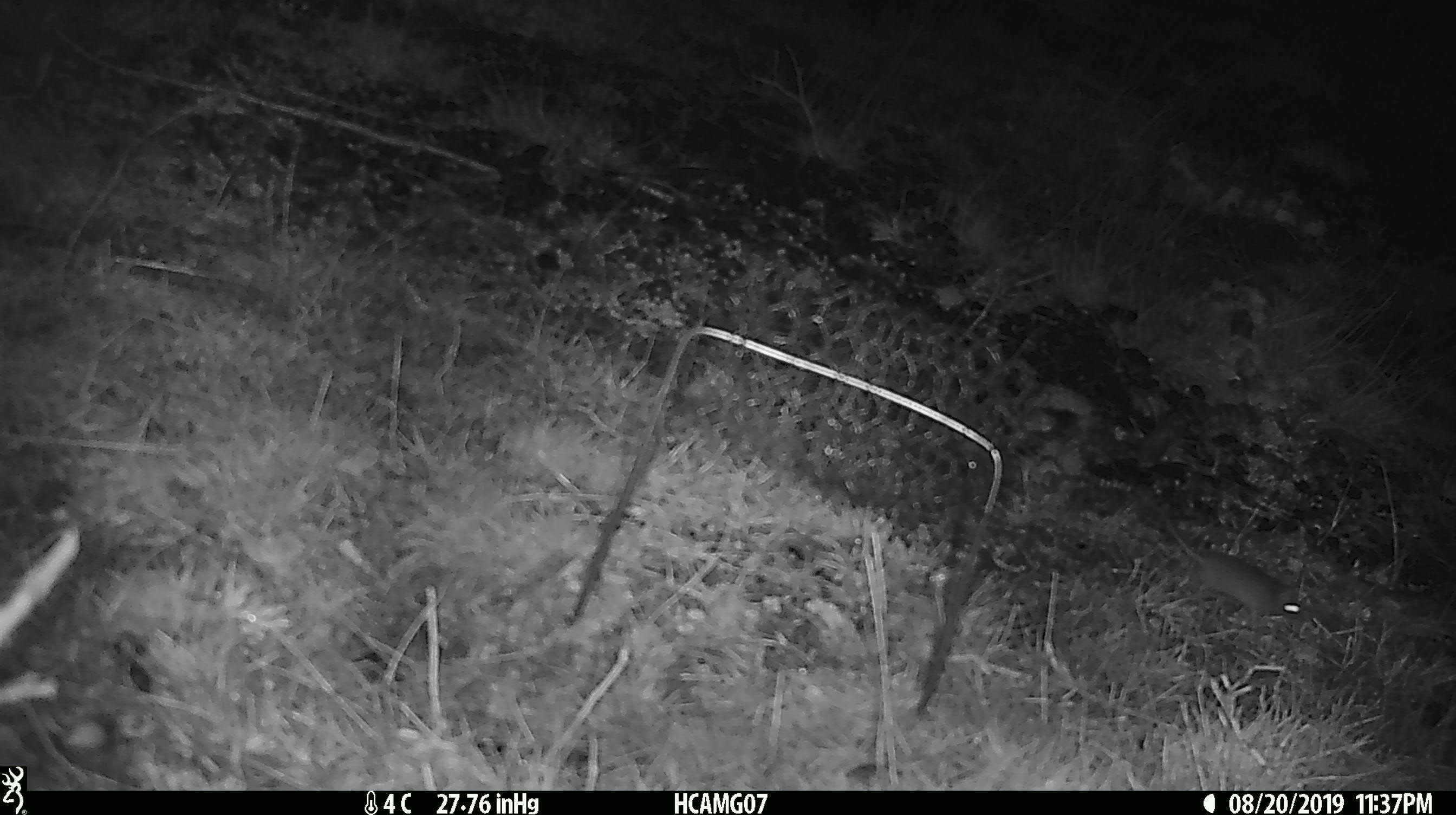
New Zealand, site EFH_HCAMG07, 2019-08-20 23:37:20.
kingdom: Animalia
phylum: Chordata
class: Mammalia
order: Rodentia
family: Muridae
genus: Mus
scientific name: Mus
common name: mouse